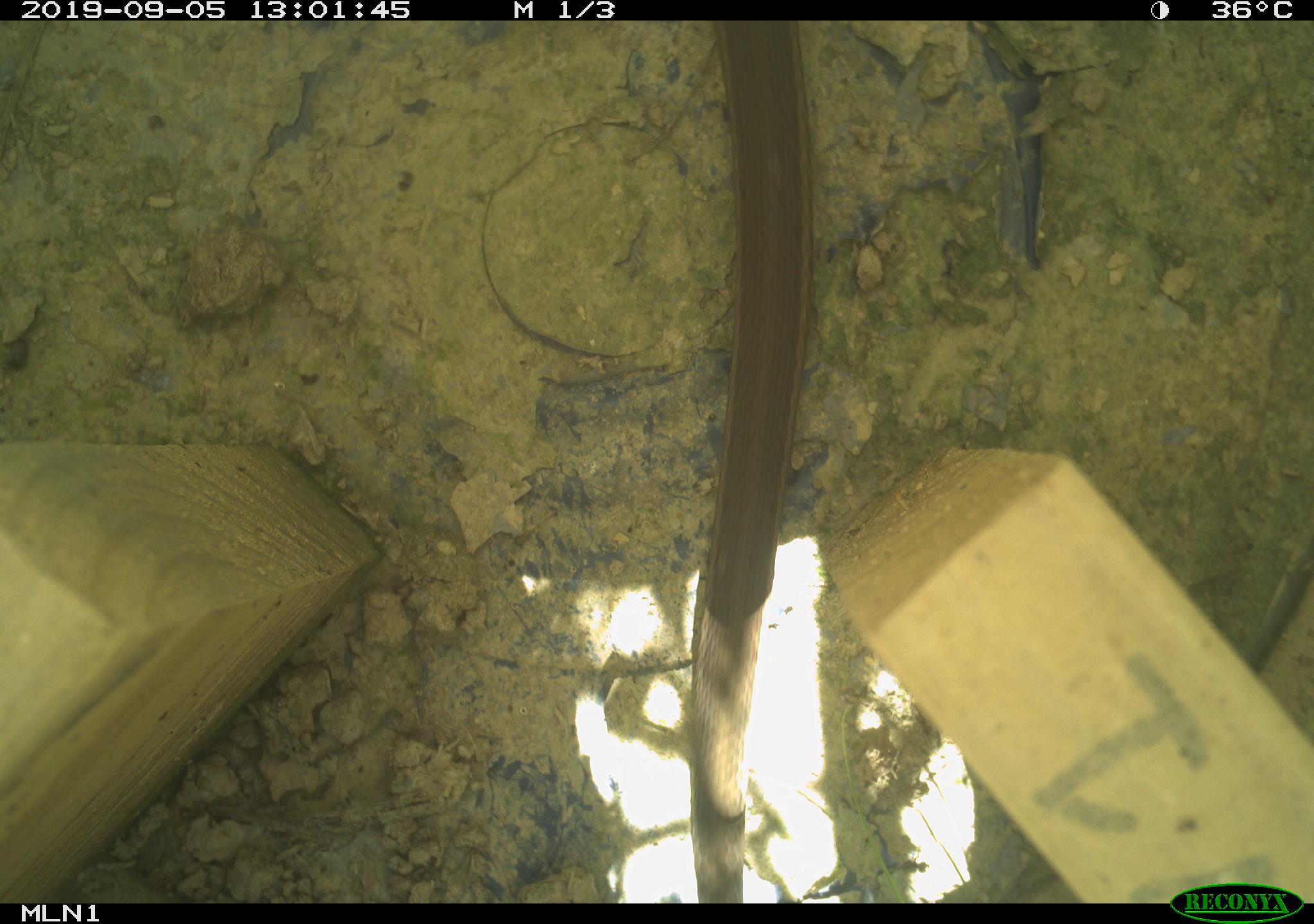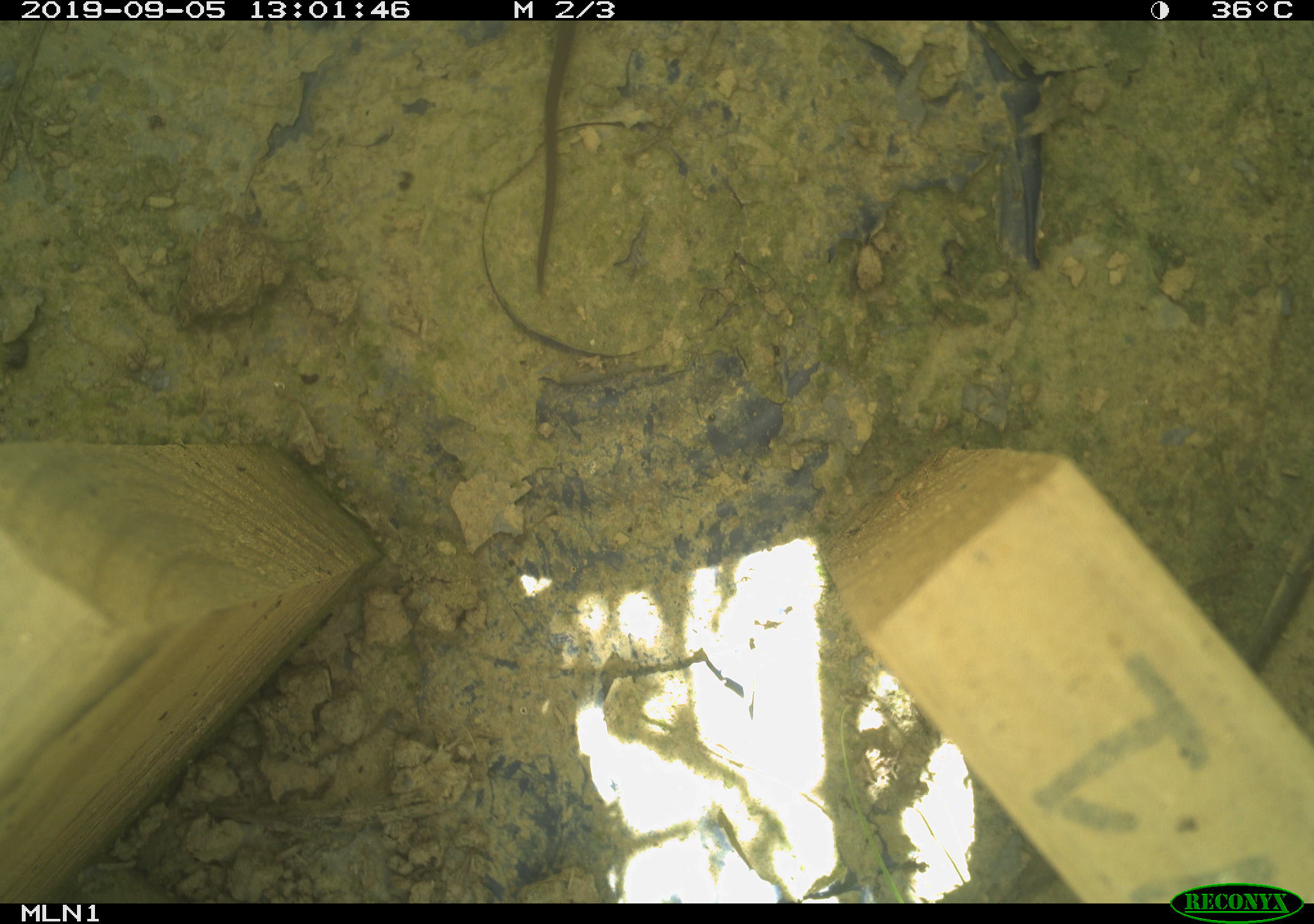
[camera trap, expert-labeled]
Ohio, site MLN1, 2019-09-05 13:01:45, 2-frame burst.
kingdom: Animalia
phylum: Chordata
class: Reptilia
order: Squamata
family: Colubridae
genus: Thamnophis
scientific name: Thamnophis sirtalis sirtalis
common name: eastern gartersnake